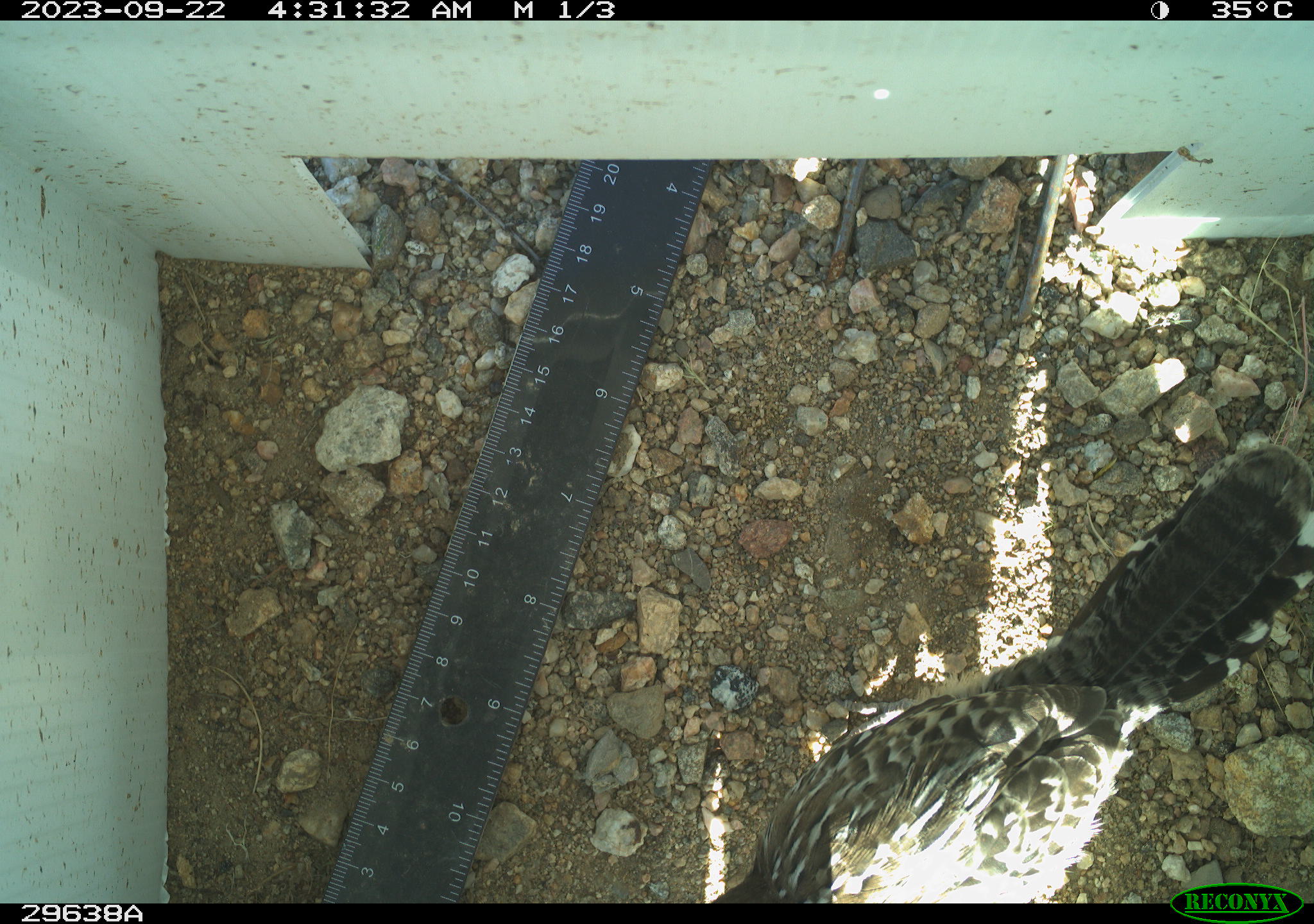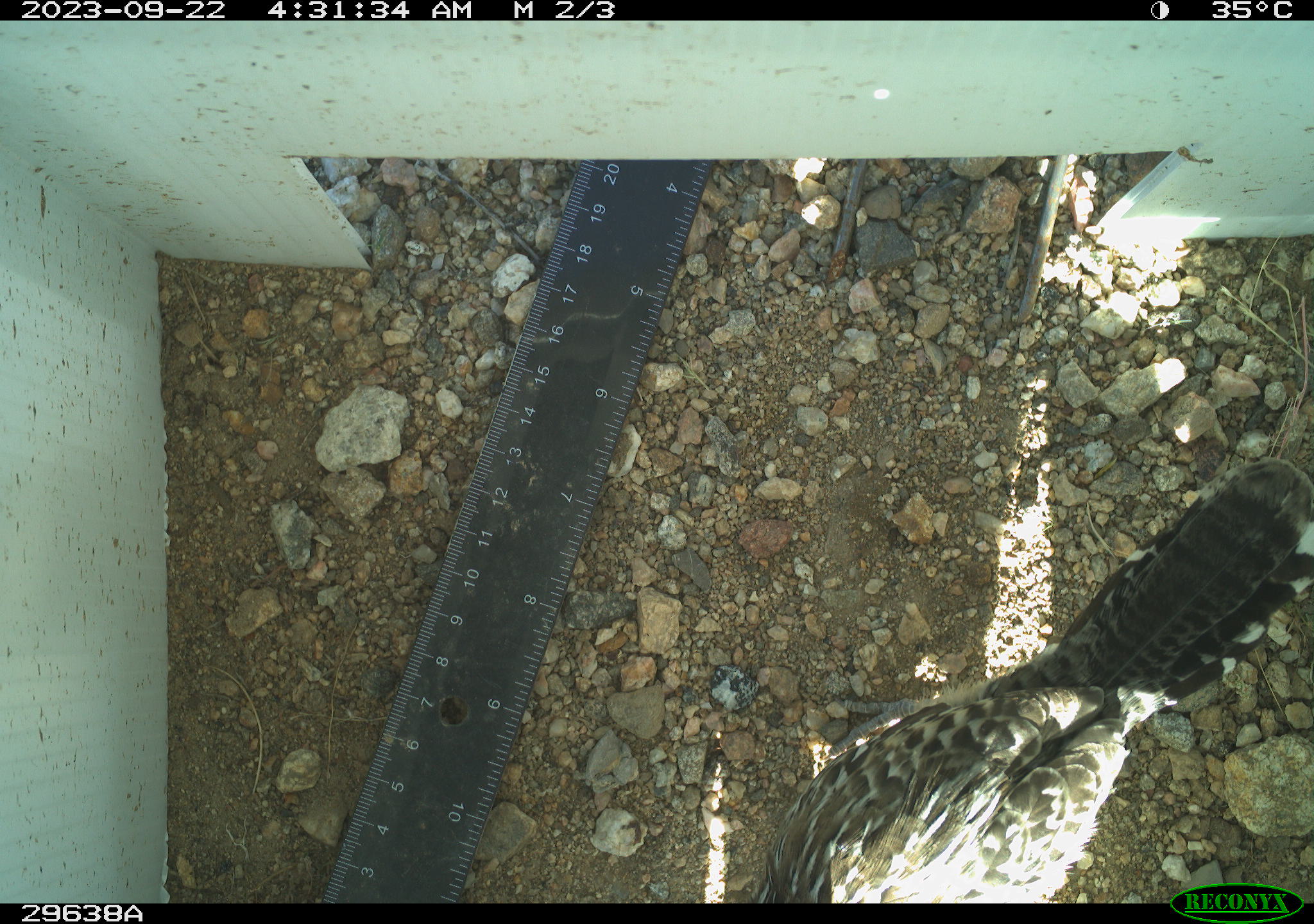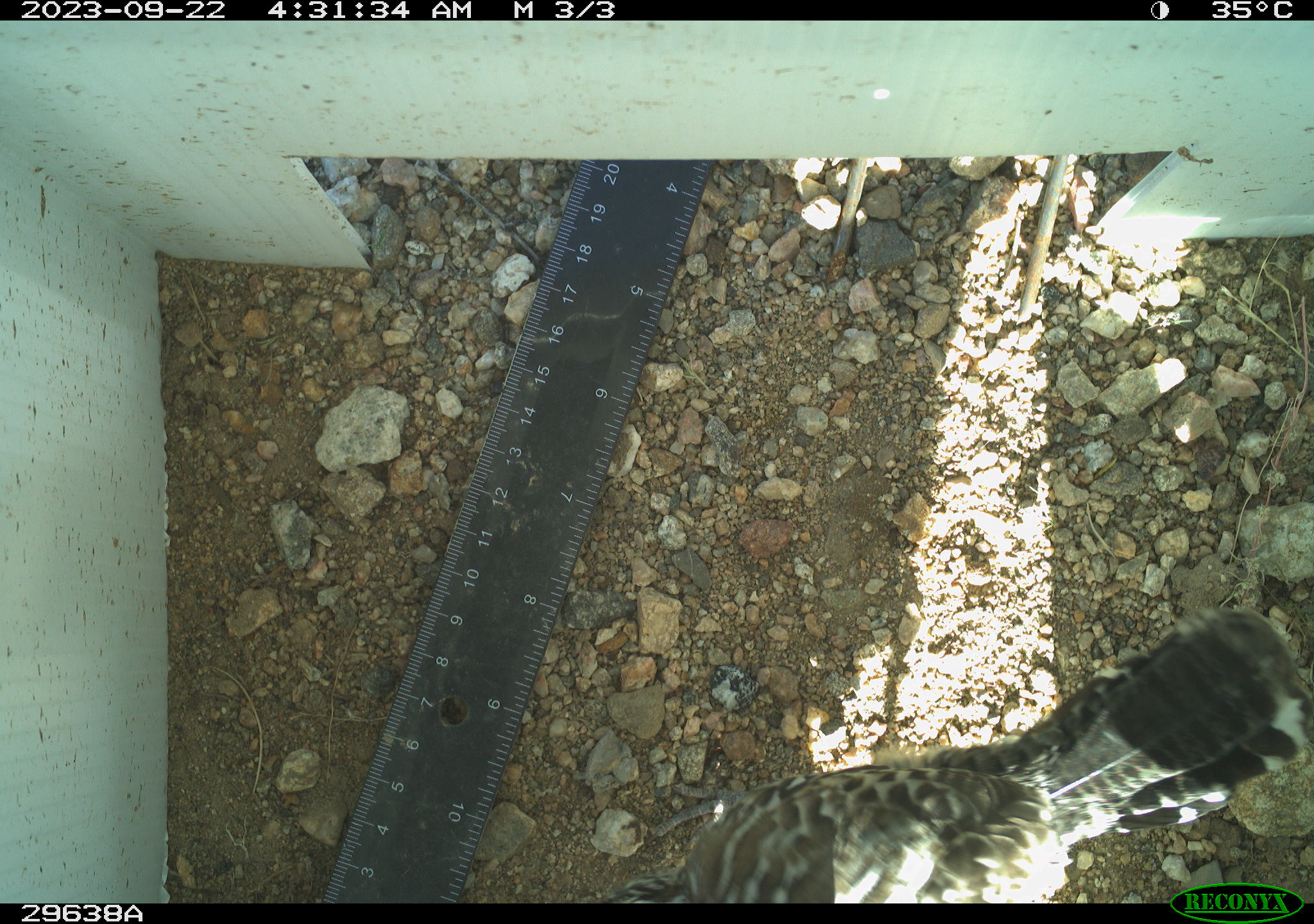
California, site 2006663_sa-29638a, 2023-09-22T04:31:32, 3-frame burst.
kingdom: Animalia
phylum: Chordata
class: Aves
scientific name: Aves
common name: bird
Bird (Aves).